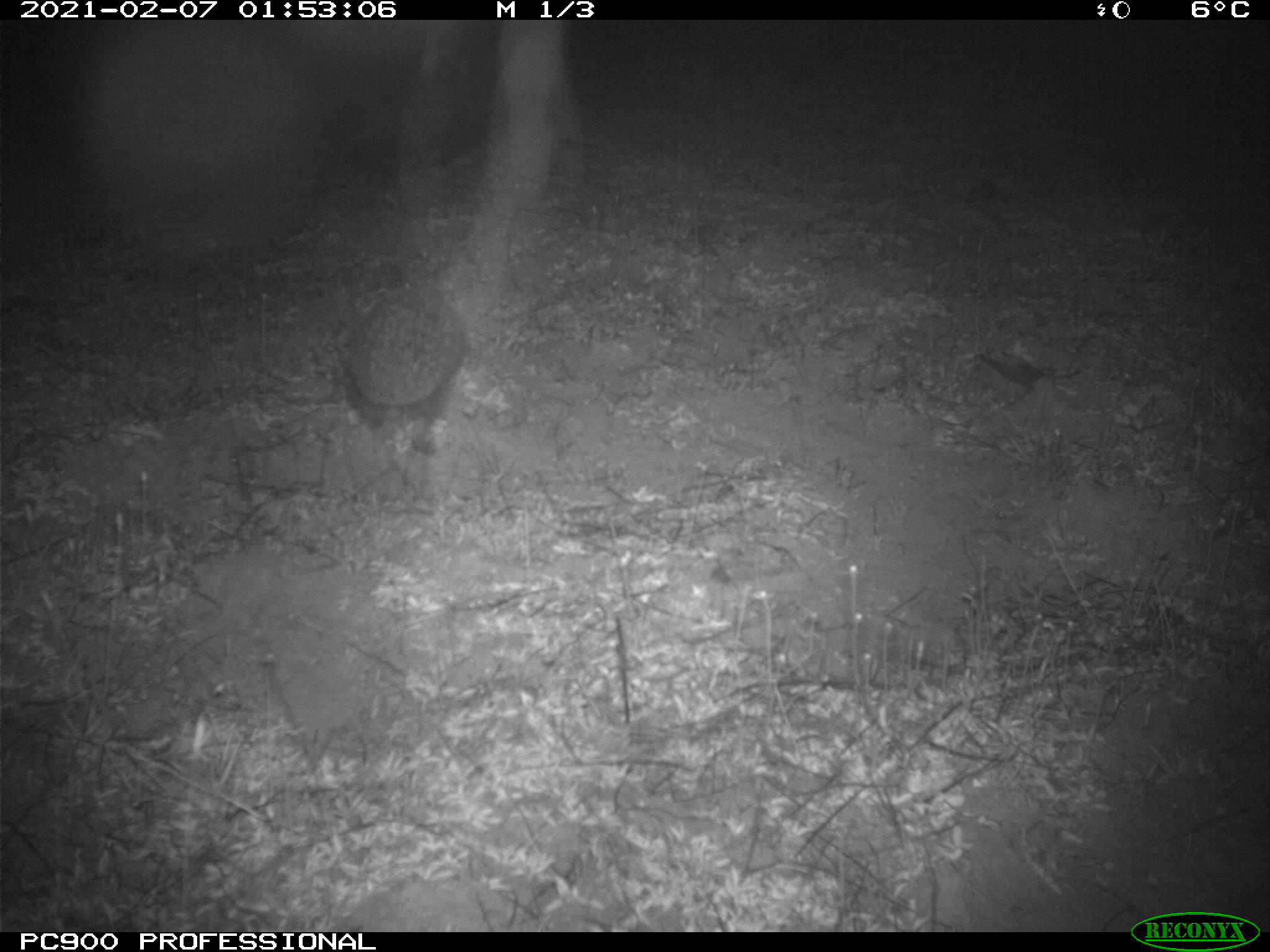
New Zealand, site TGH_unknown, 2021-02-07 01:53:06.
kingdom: Animalia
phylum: Chordata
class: Mammalia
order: Eulipotyphla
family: Erinaceidae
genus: Erinaceus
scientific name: Erinaceus europaeus europaeus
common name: european hedgehog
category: hedgehog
Hedgehog (european hedgehog) (Erinaceus europaeus europaeus).